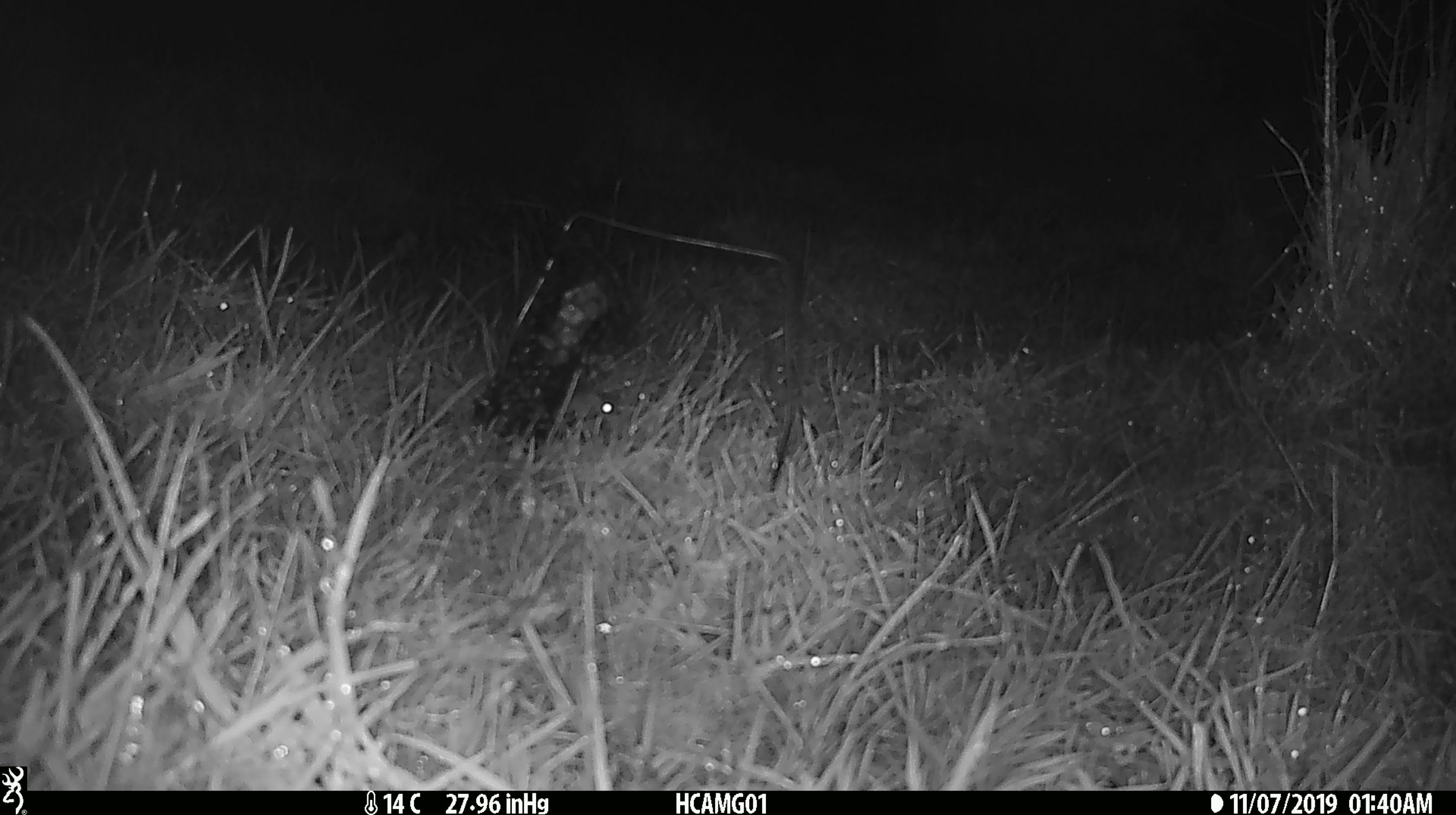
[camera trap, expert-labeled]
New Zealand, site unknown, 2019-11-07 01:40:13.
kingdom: Animalia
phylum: Chordata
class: Mammalia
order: Rodentia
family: Muridae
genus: Mus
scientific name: Mus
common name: mouse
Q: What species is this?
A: Mouse (Mus).